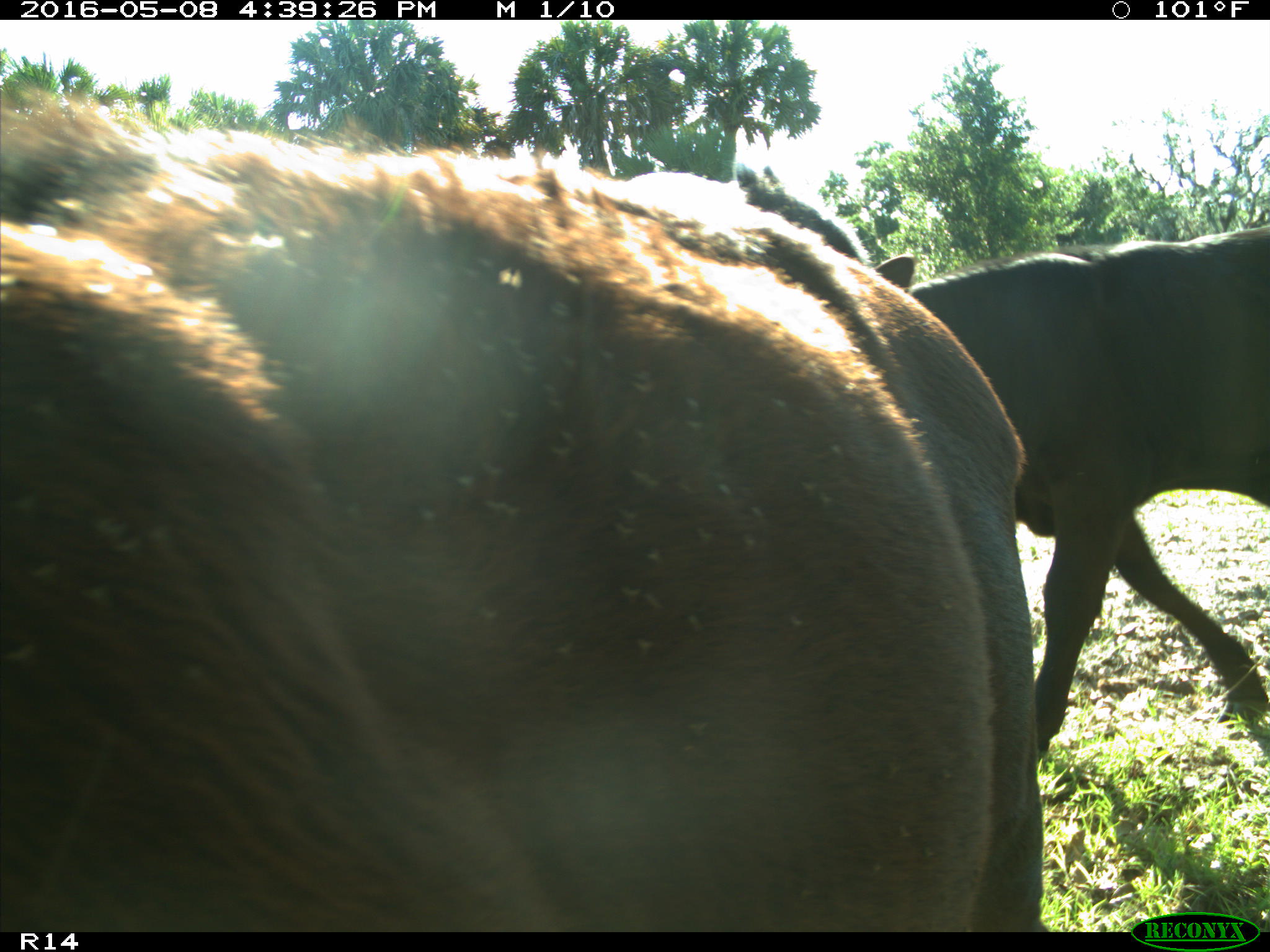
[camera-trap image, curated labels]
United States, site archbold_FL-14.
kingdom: Animalia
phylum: Chordata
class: Mammalia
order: Artiodactyla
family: Bovidae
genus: Bos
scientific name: Bos taurus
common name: domestic cow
Bos taurus (domestic cow).